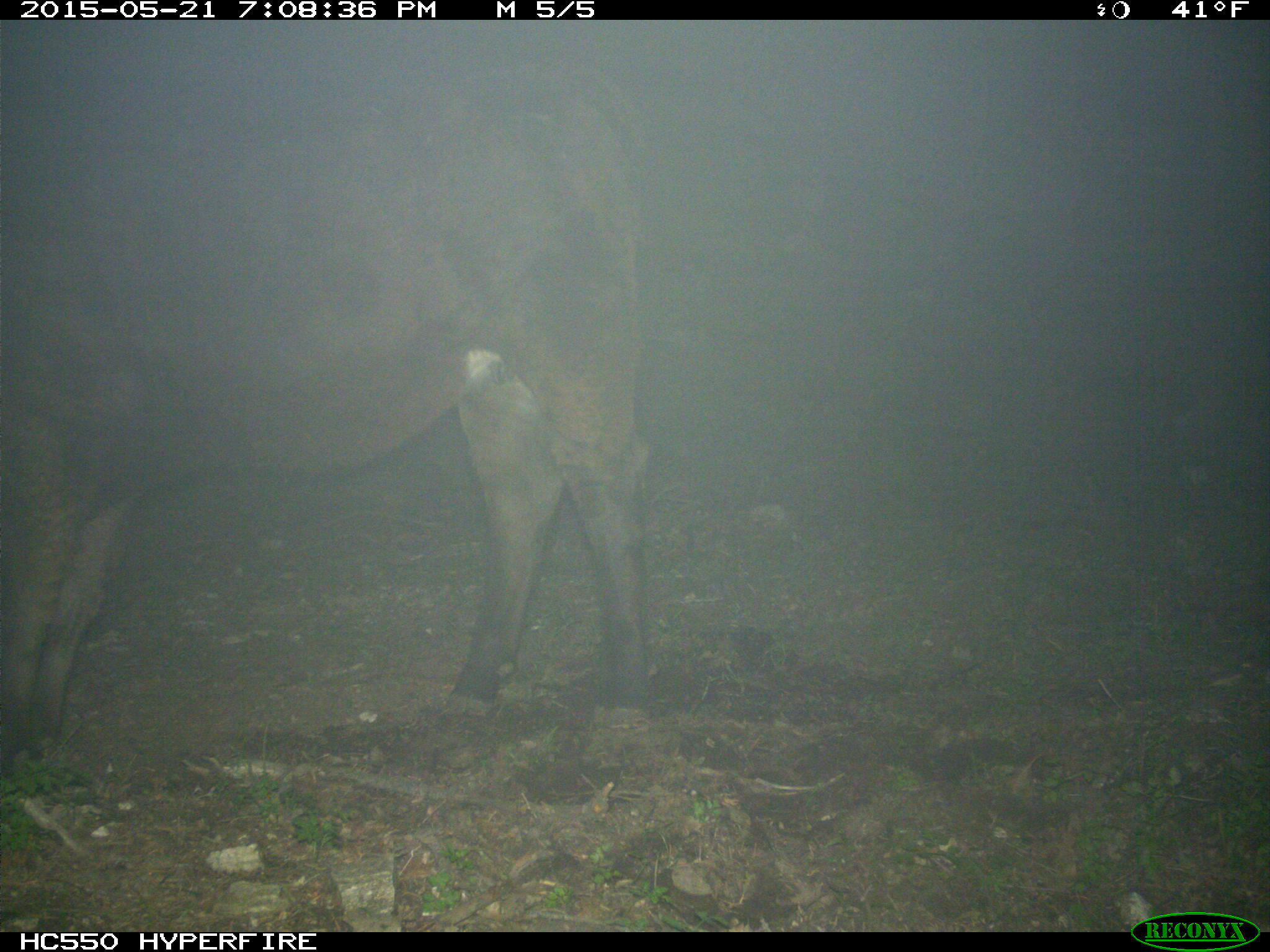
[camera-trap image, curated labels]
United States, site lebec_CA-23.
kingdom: Animalia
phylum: Chordata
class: Mammalia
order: Artiodactyla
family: Bovidae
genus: Bos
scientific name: Bos taurus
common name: domestic cow